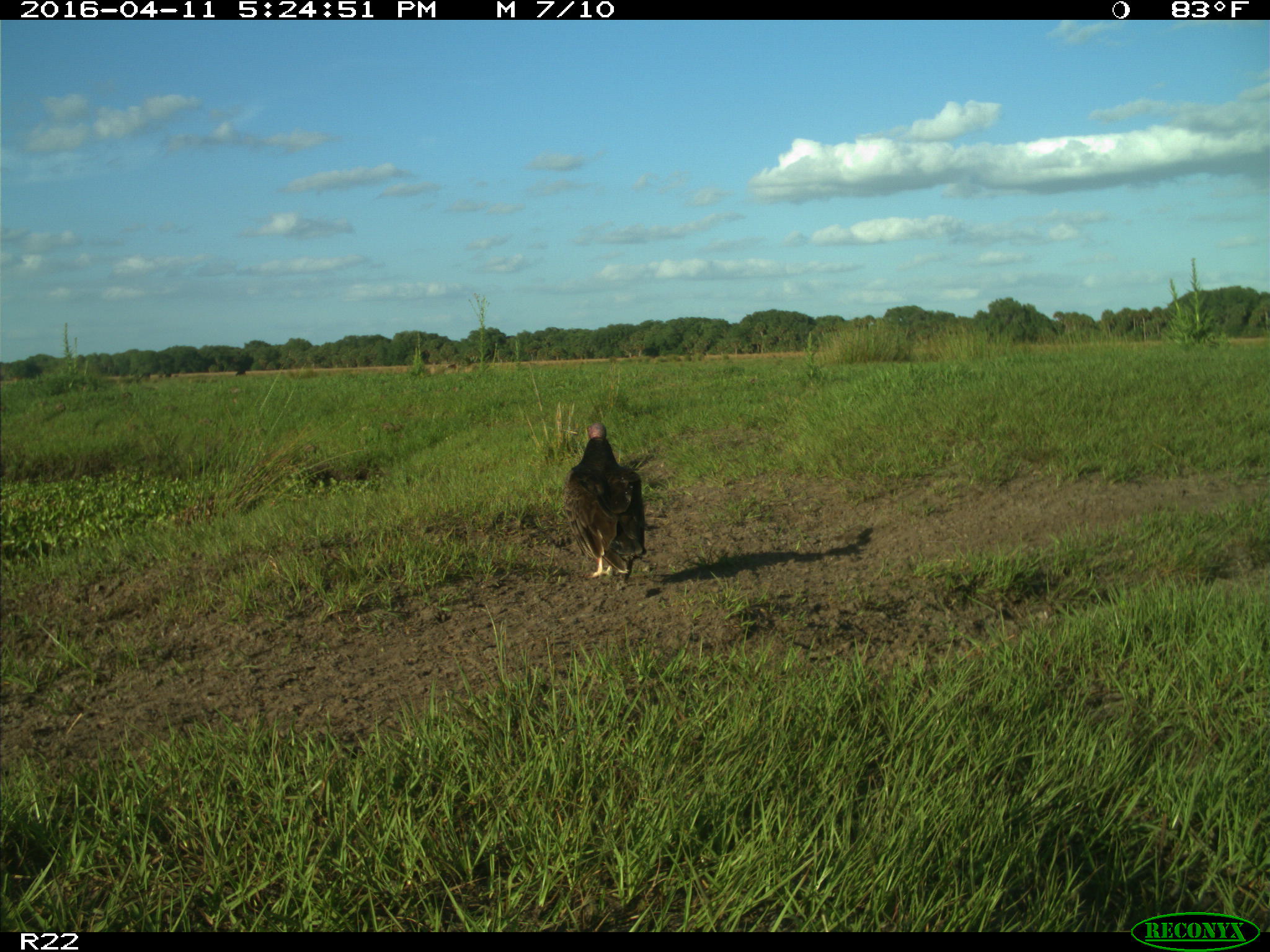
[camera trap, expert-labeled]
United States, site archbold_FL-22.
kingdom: Animalia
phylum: Chordata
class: Aves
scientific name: Aves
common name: birds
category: unidentified bird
Unidentified bird (birds) (Aves).